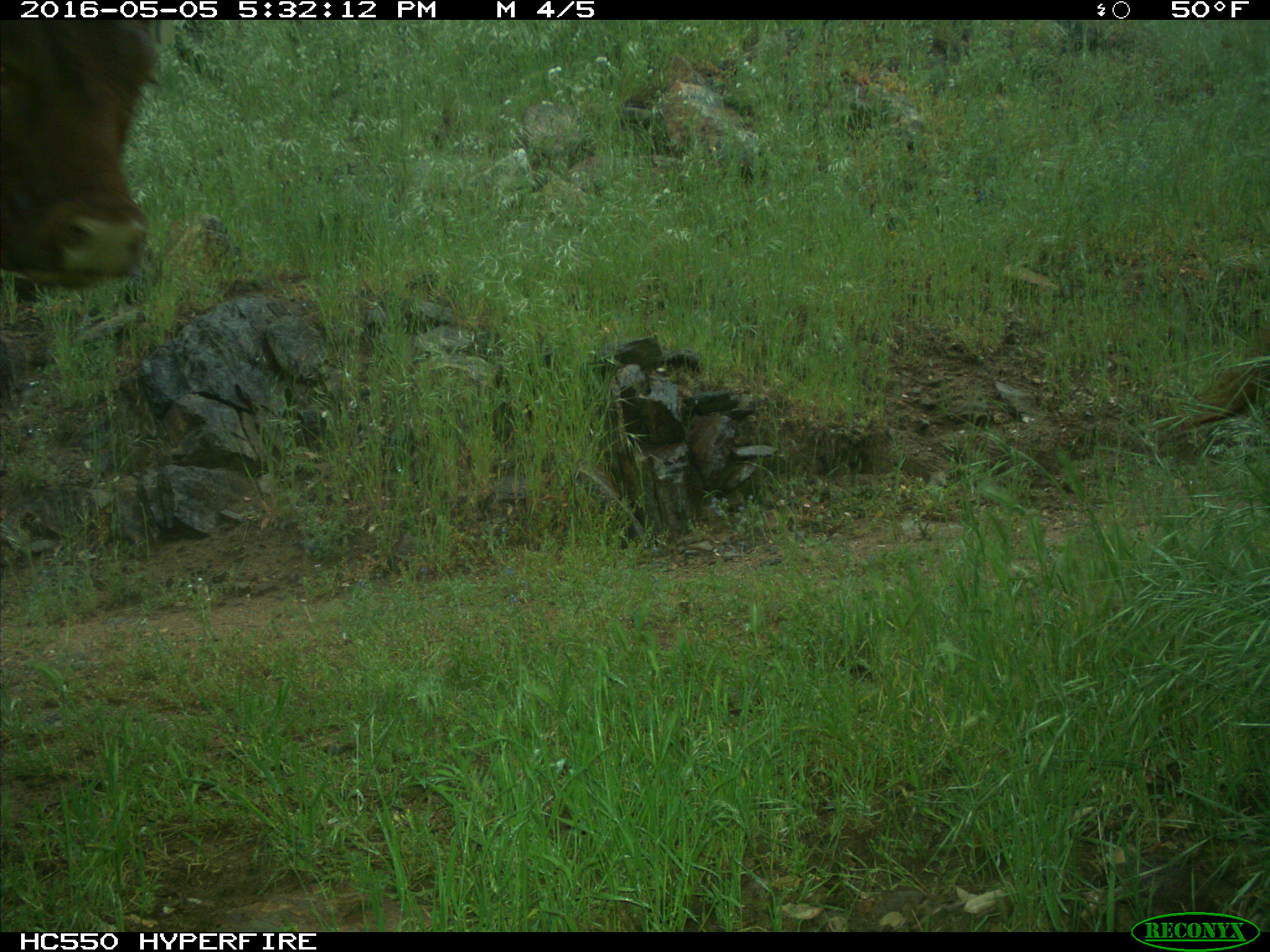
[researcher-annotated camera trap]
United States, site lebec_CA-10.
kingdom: Animalia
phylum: Chordata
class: Mammalia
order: Artiodactyla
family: Bovidae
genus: Bos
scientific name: Bos taurus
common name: domestic cow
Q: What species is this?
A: Bos taurus (domestic cow).